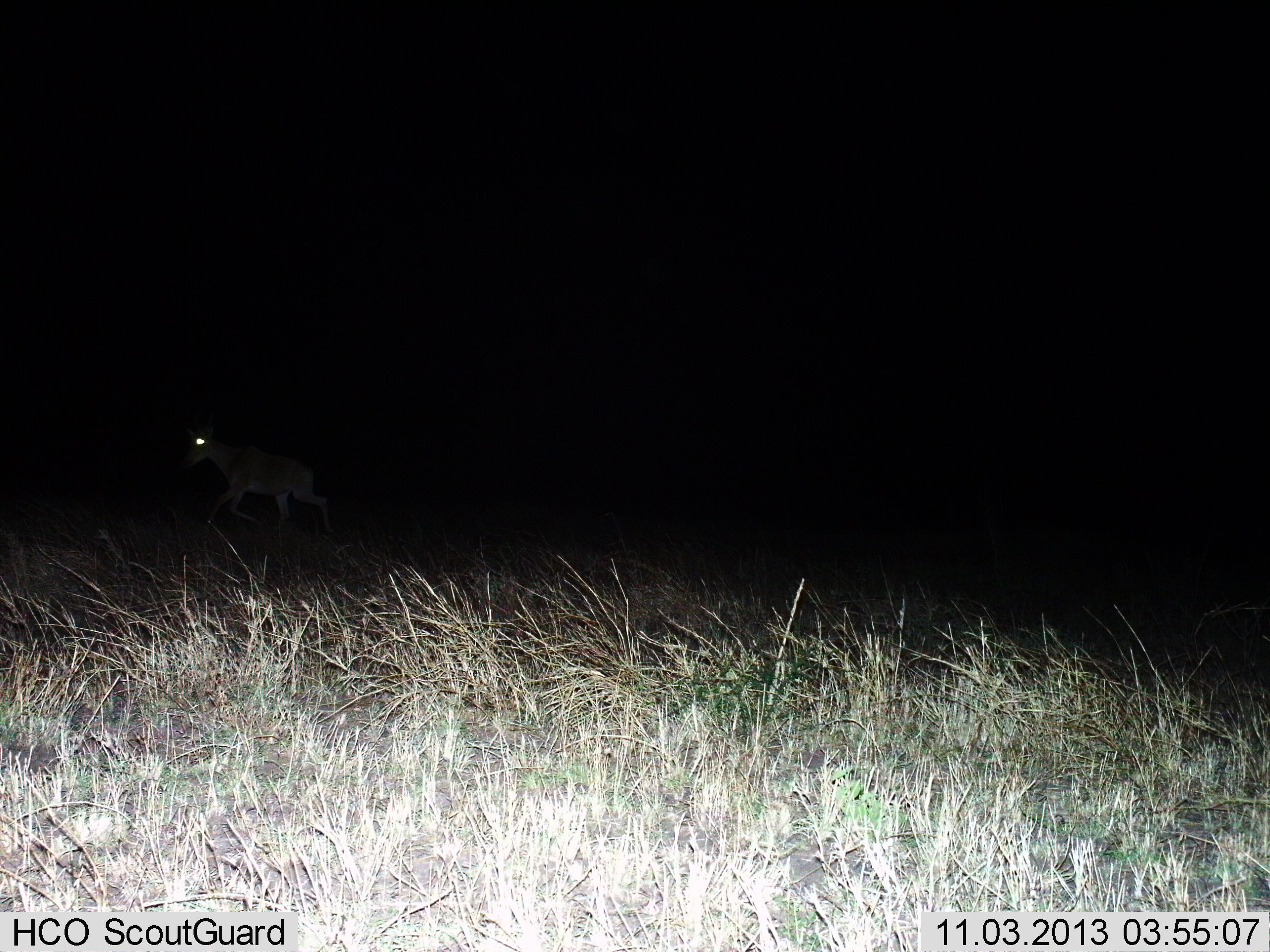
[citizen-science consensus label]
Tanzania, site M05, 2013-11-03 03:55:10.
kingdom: Animalia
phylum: Chordata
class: Mammalia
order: Artiodactyla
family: Bovidae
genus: Alcelaphus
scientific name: Alcelaphus buselaphus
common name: hartebeest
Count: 1.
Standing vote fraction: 0%.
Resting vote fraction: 0%.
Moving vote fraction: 100%.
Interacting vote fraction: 0%.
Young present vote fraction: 0%.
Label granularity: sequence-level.